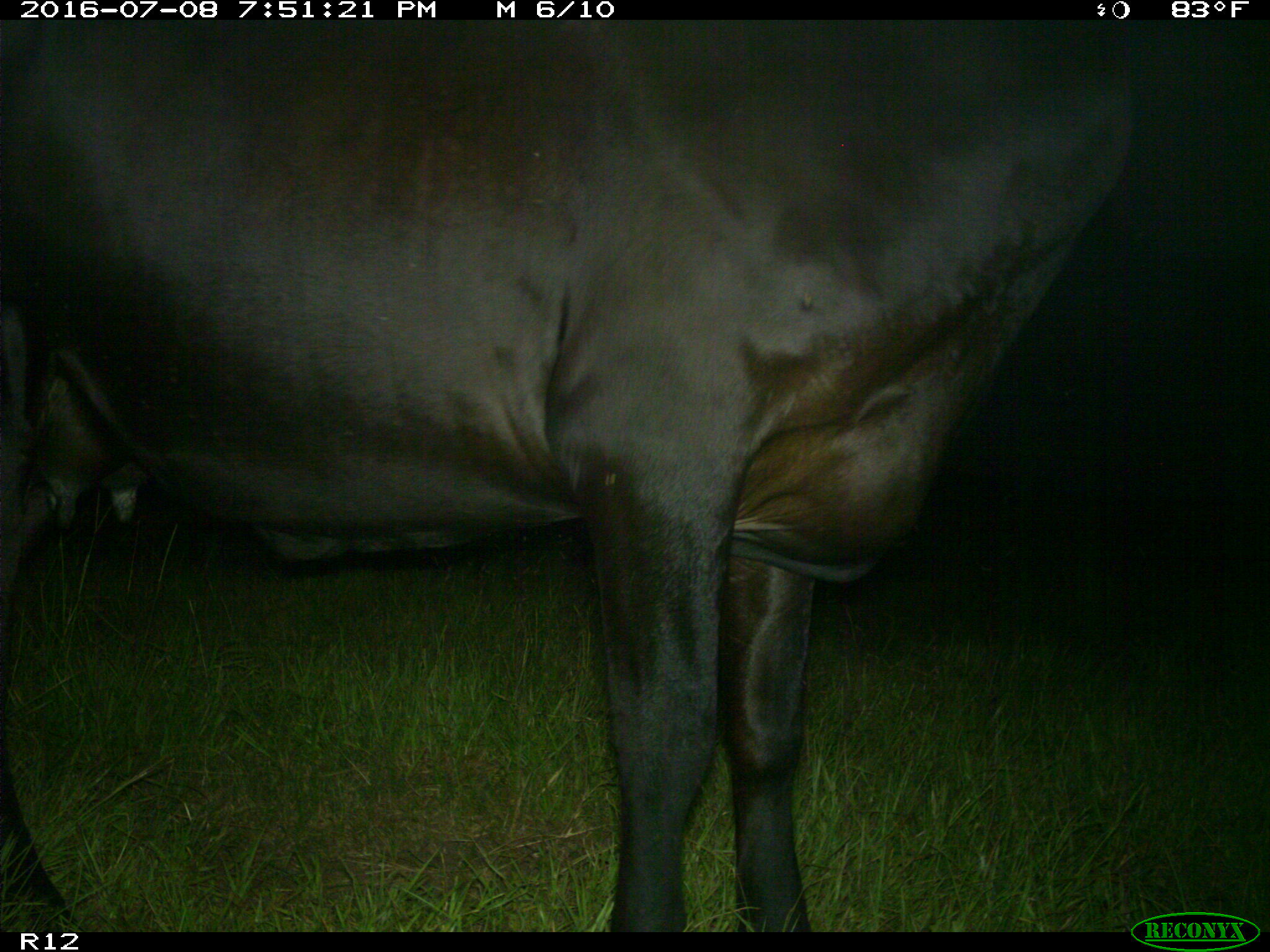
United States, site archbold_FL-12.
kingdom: Animalia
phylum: Chordata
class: Mammalia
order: Artiodactyla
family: Bovidae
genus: Bos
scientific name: Bos taurus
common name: domestic cow